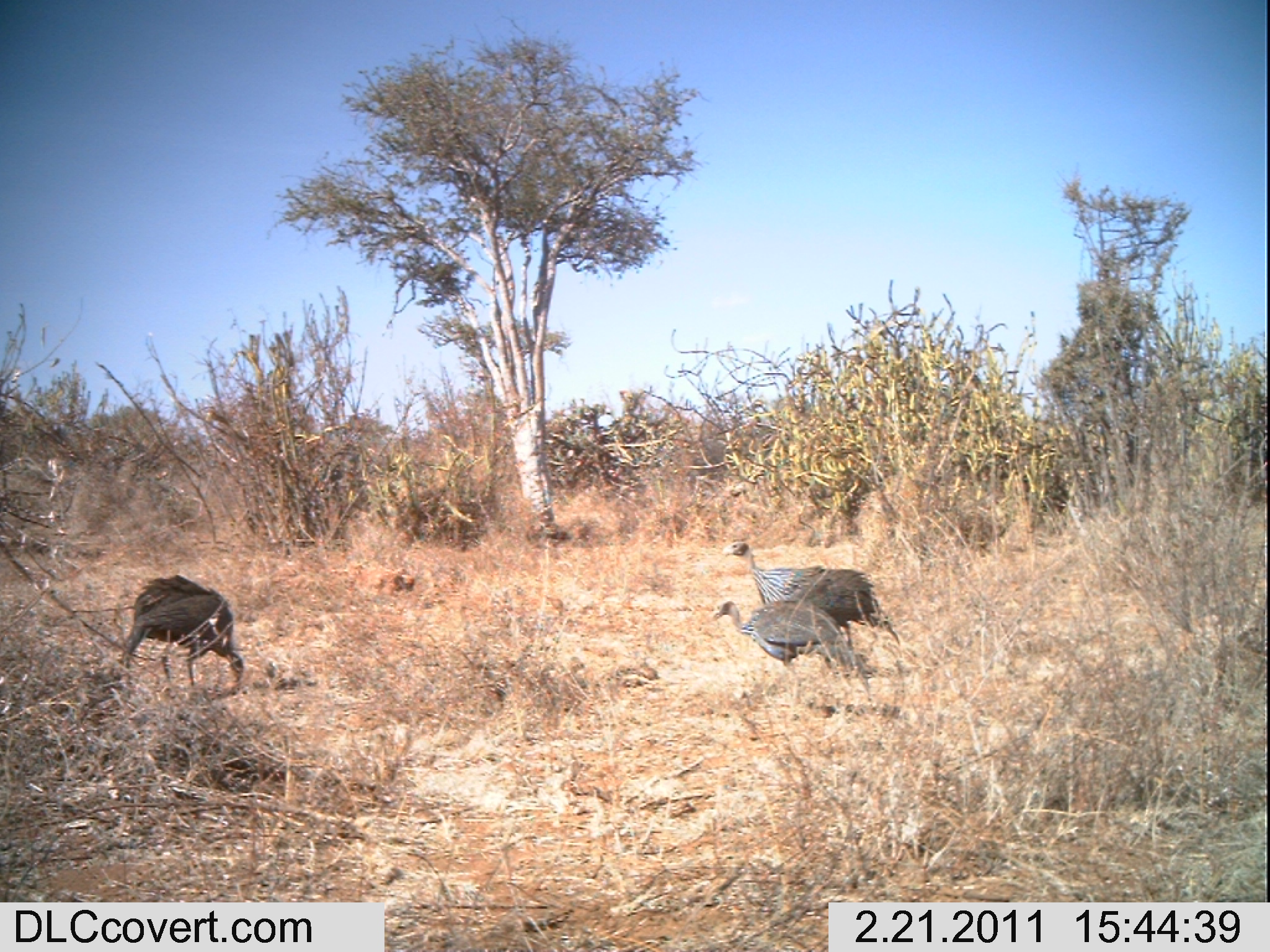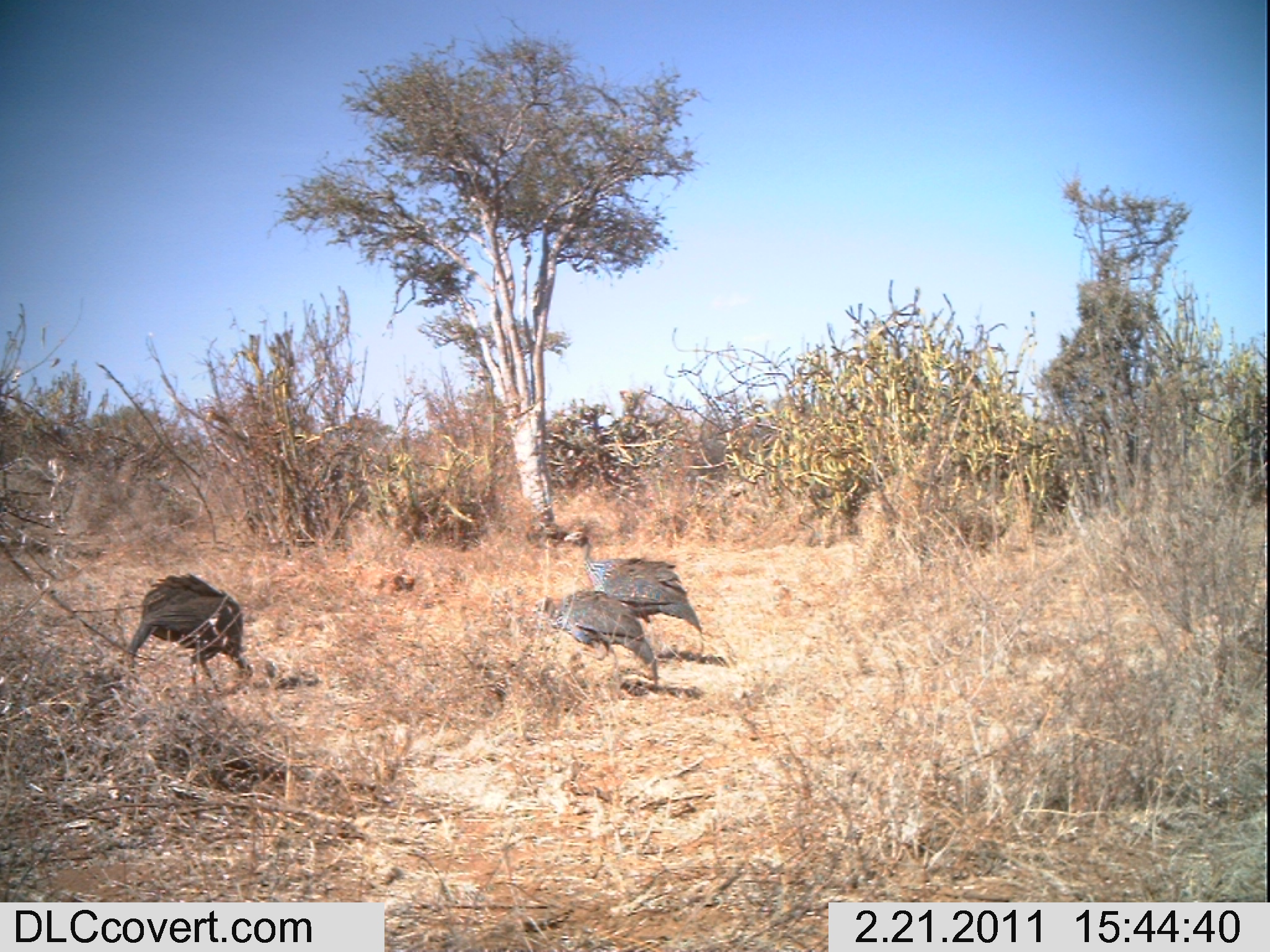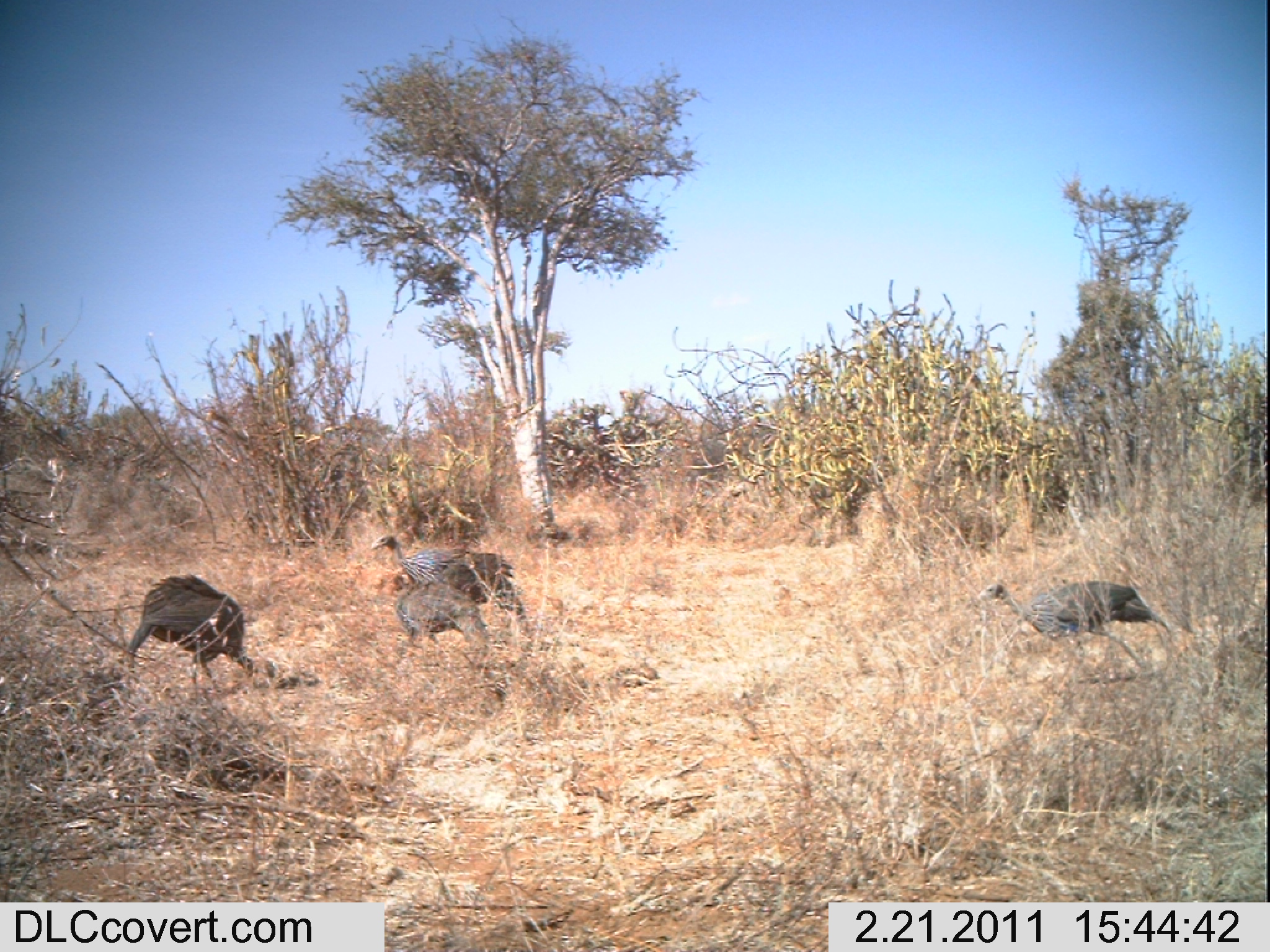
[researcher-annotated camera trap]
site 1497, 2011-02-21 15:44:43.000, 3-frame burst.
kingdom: Animalia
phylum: Chordata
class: Aves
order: Galliformes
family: Numididae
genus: Acryllium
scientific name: Acryllium vulturinum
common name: vulturine guineafowl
Acryllium vulturinum (vulturine guineafowl), count 3.